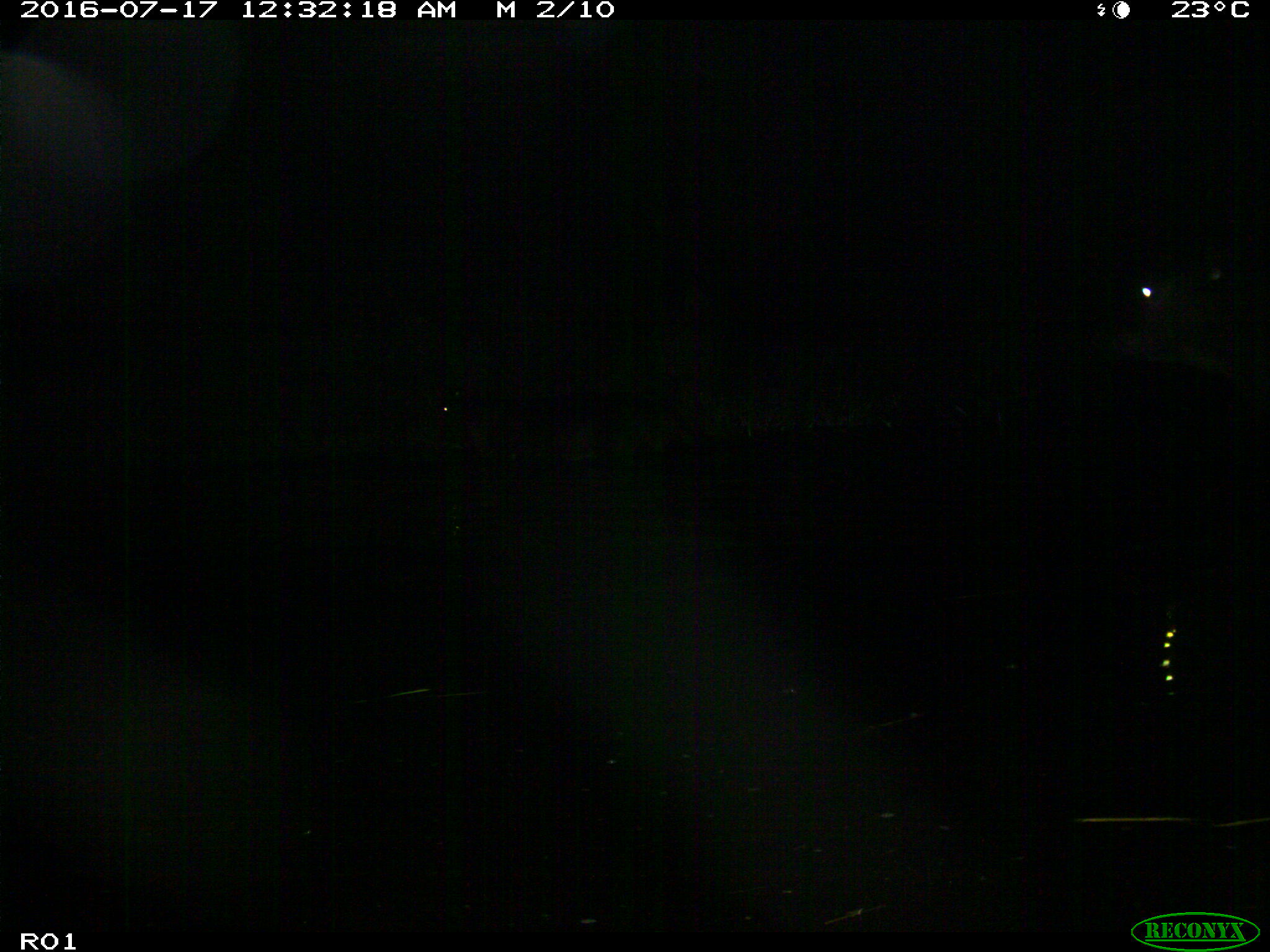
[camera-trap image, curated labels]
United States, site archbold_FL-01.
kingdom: Animalia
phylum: Chordata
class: Mammalia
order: Artiodactyla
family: Bovidae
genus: Bos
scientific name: Bos taurus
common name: domestic cow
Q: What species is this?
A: Bos taurus (domestic cow).